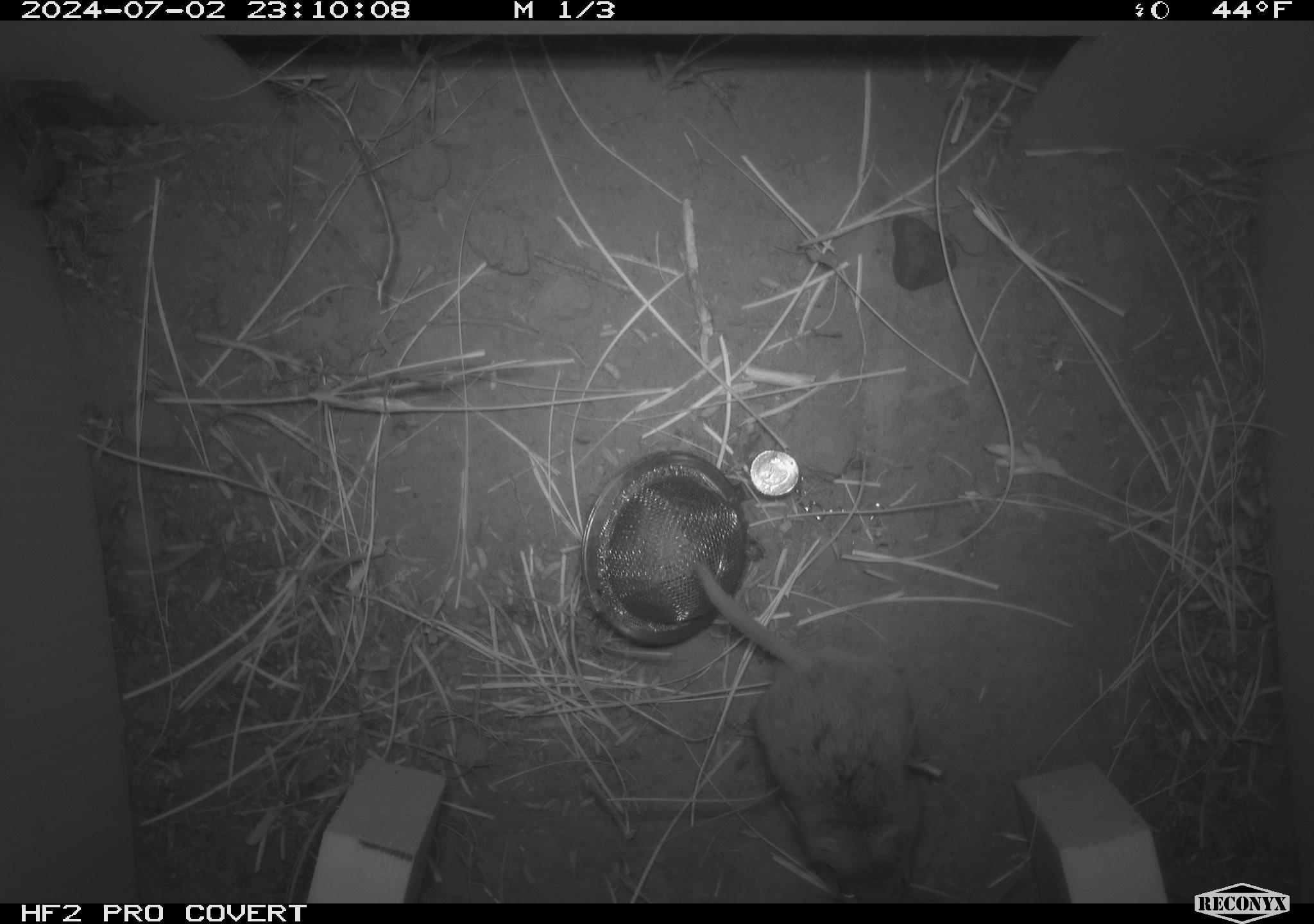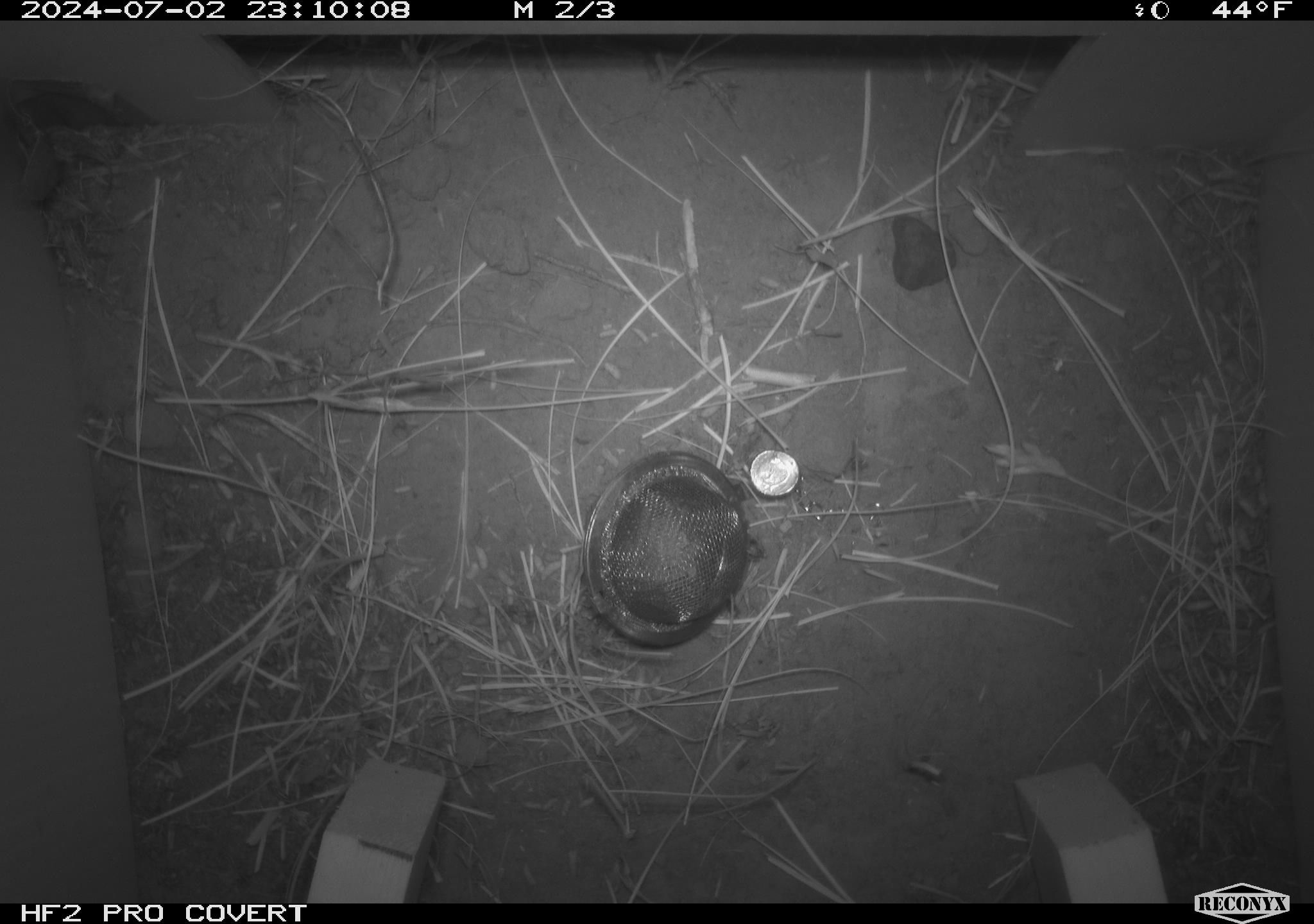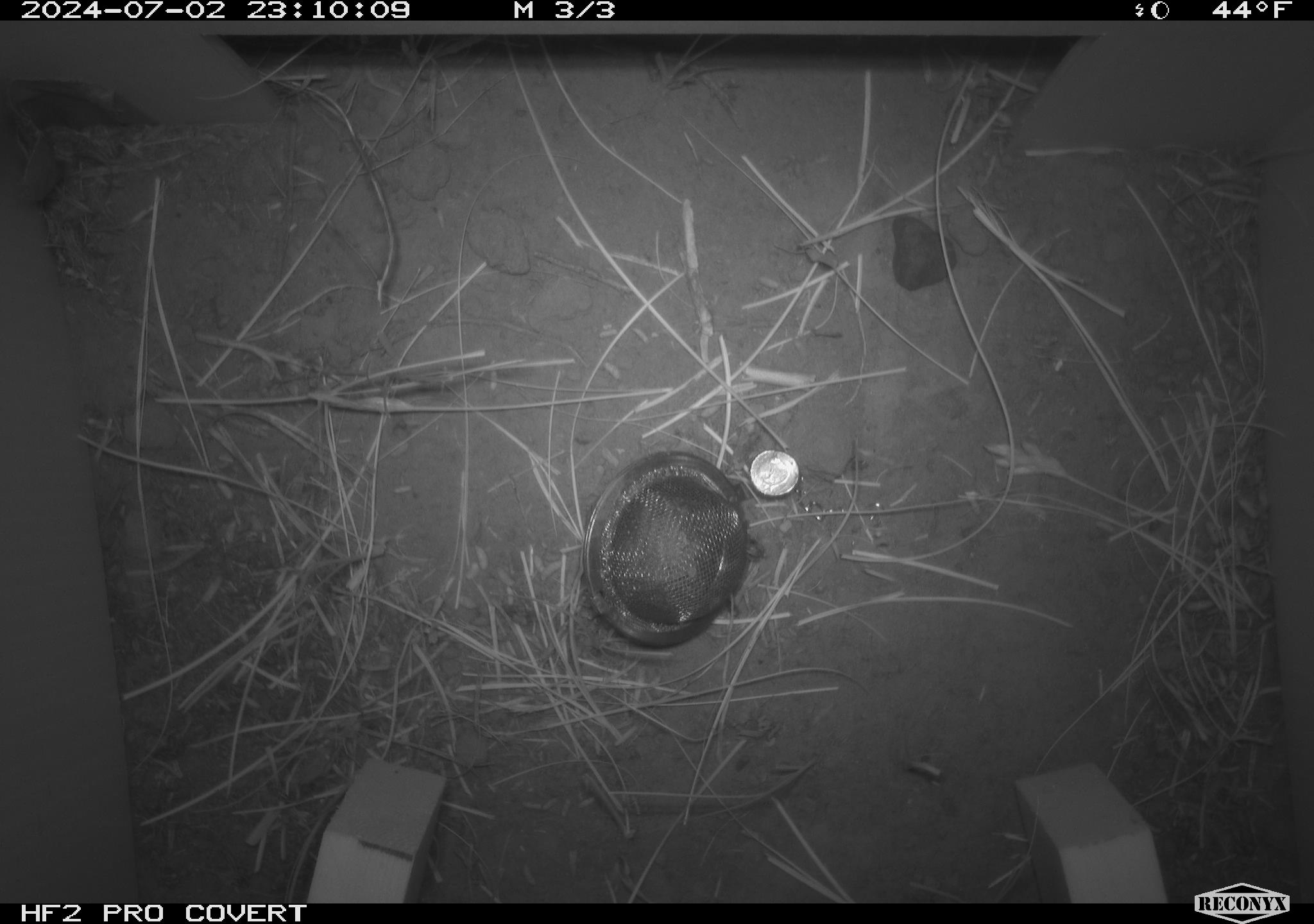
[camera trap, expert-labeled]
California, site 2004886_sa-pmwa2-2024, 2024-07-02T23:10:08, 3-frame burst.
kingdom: Animalia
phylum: Chordata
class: Mammalia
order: Rodentia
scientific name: Rodentia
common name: mouse species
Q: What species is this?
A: Mouse species (Rodentia).